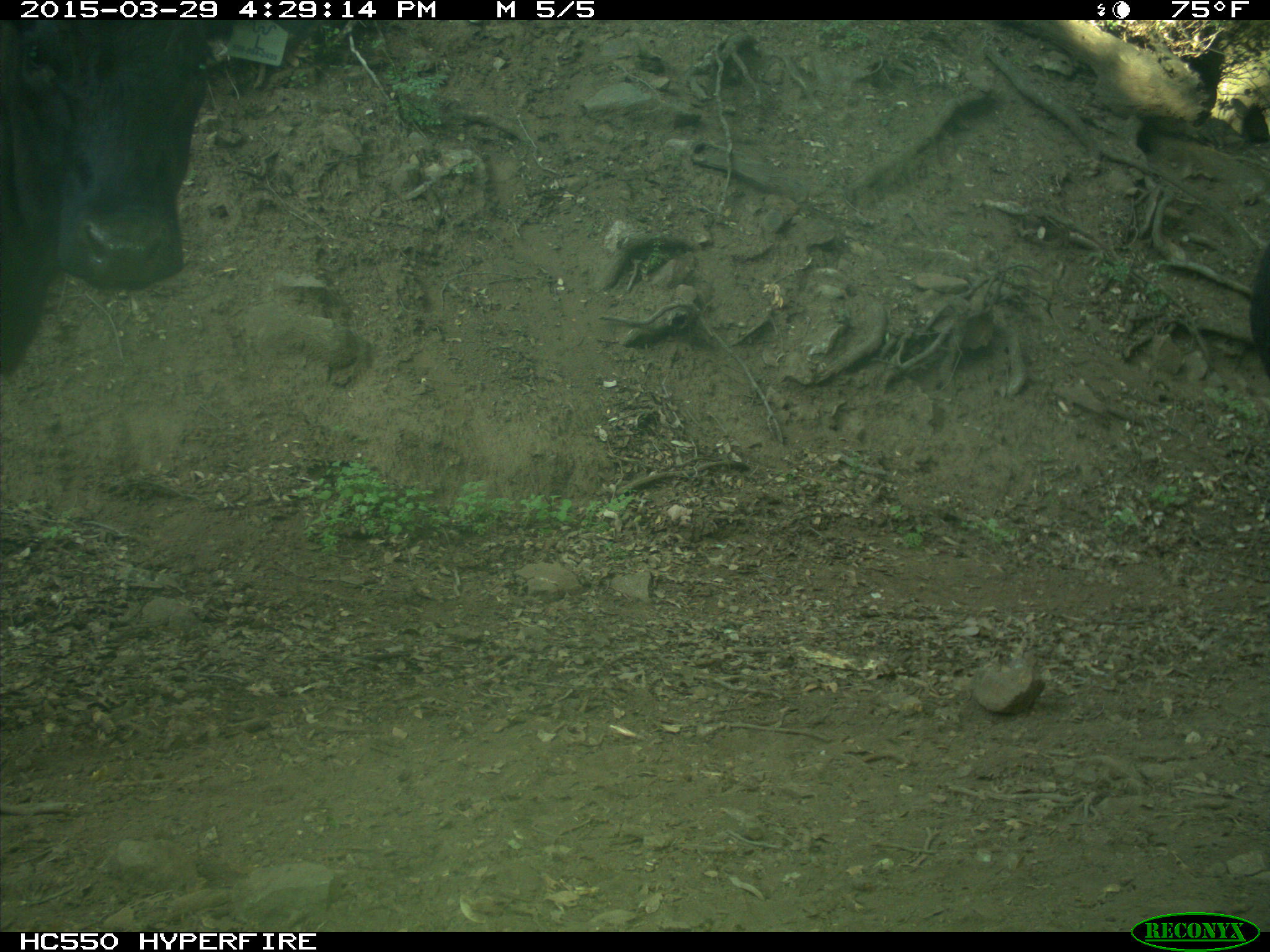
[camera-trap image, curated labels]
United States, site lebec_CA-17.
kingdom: Animalia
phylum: Chordata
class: Mammalia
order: Artiodactyla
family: Bovidae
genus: Bos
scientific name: Bos taurus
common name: domestic cow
Bos taurus (domestic cow).